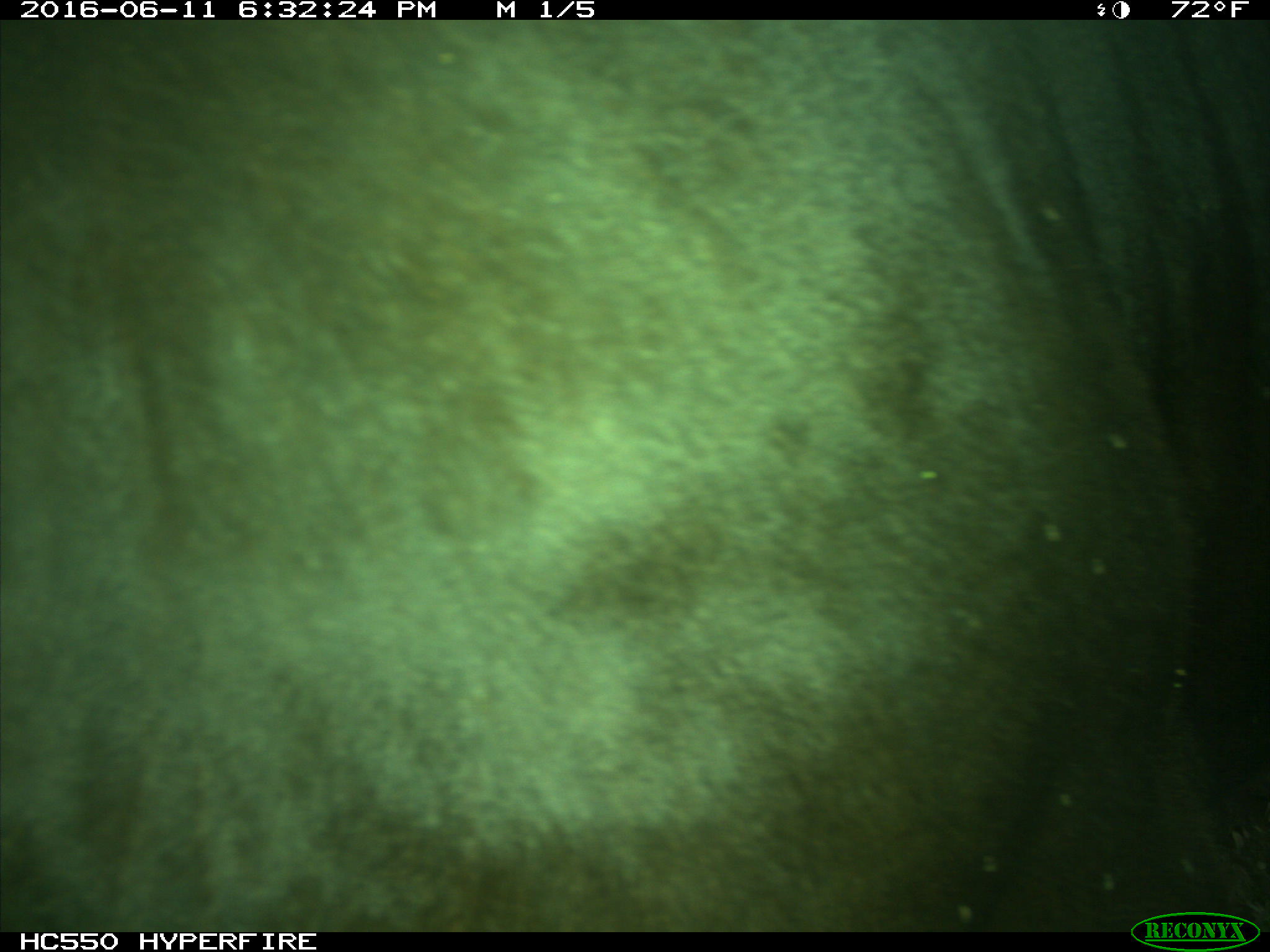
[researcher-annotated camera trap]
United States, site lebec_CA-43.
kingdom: Animalia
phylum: Chordata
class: Mammalia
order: Artiodactyla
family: Bovidae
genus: Bos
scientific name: Bos taurus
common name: domestic cow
Bos taurus (domestic cow).